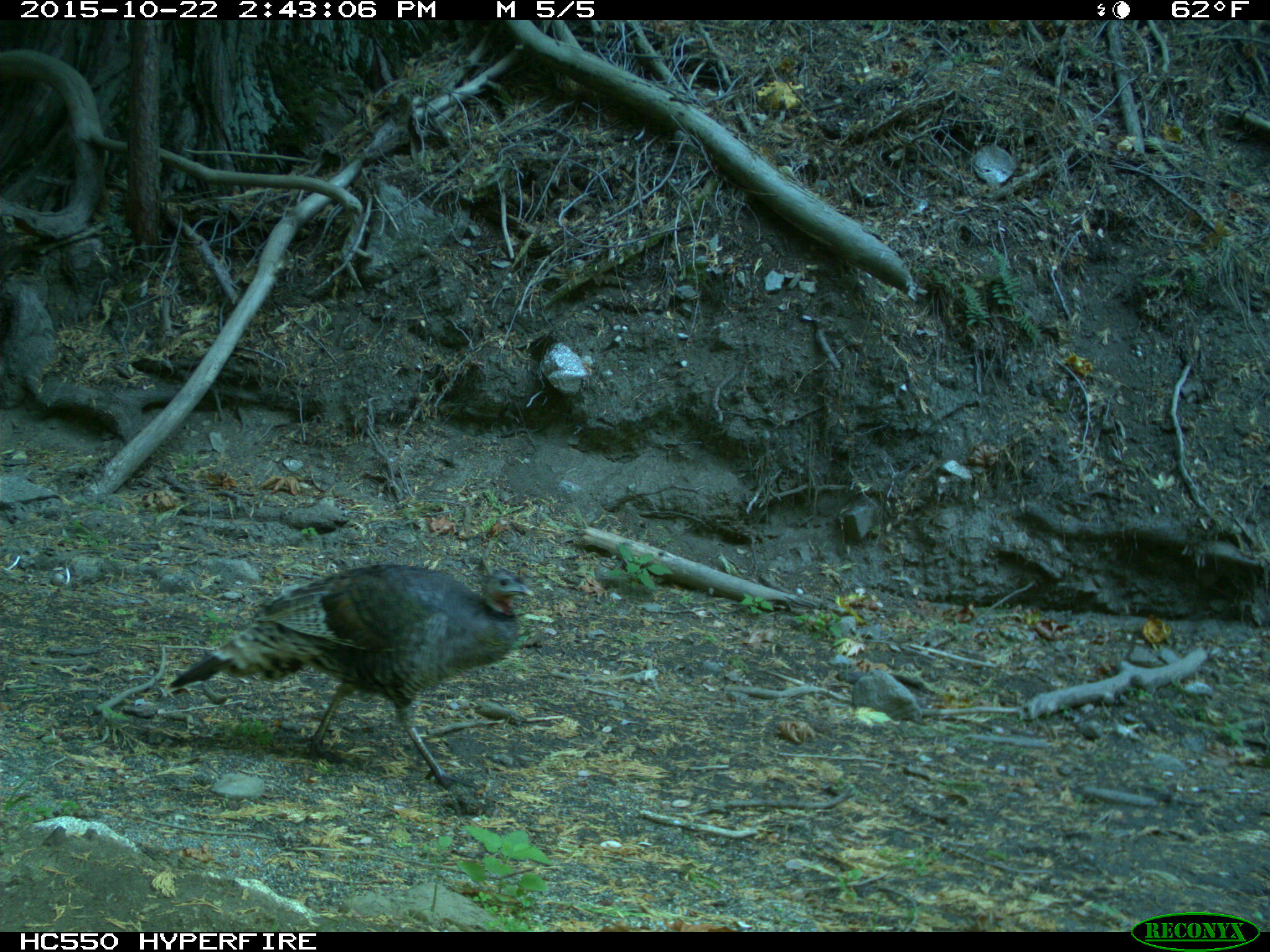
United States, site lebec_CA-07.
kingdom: Animalia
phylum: Chordata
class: Aves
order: Galliformes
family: Phasianidae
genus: Meleagris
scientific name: Meleagris gallopavo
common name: wild turkey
Meleagris gallopavo (wild turkey).